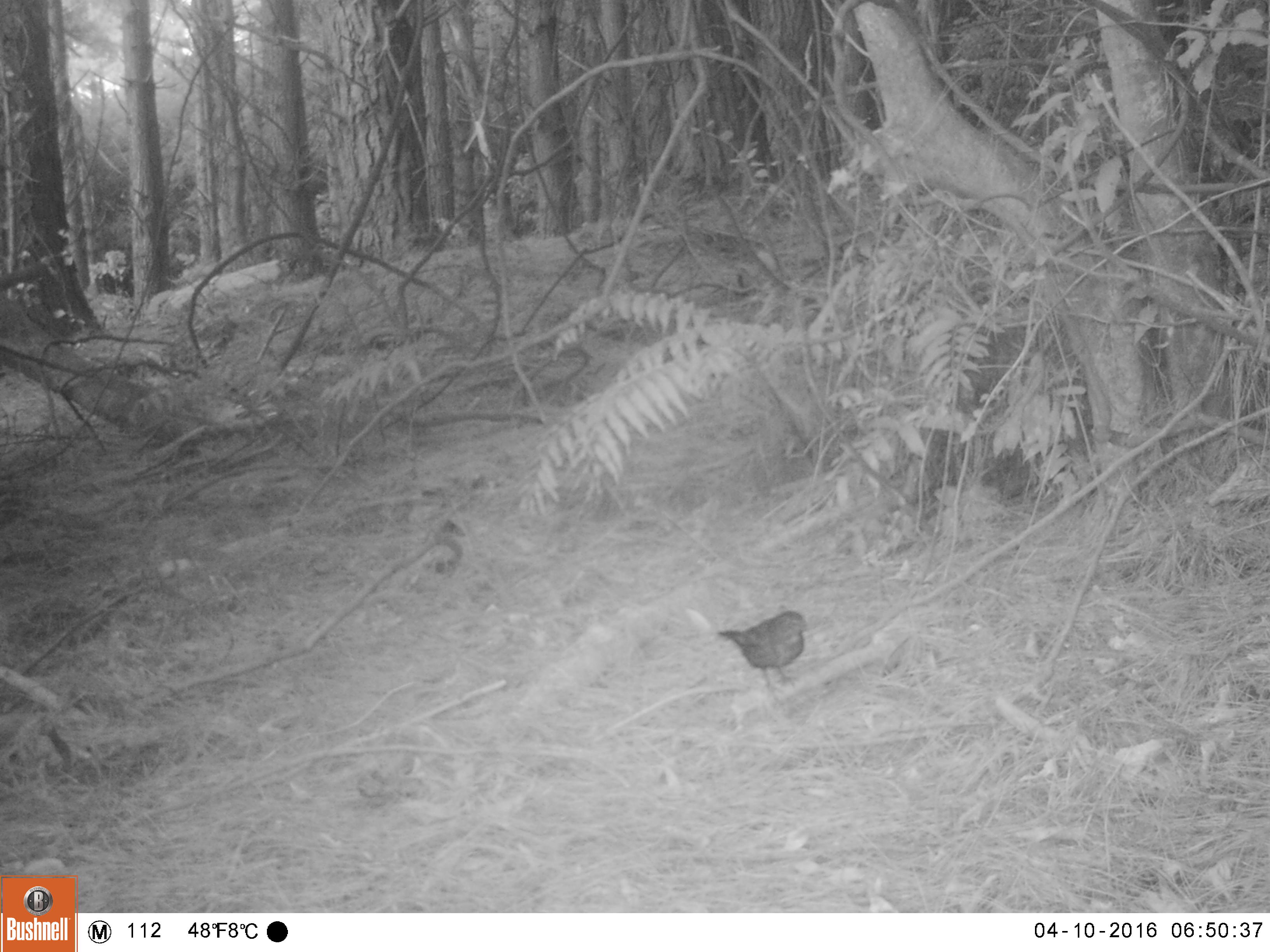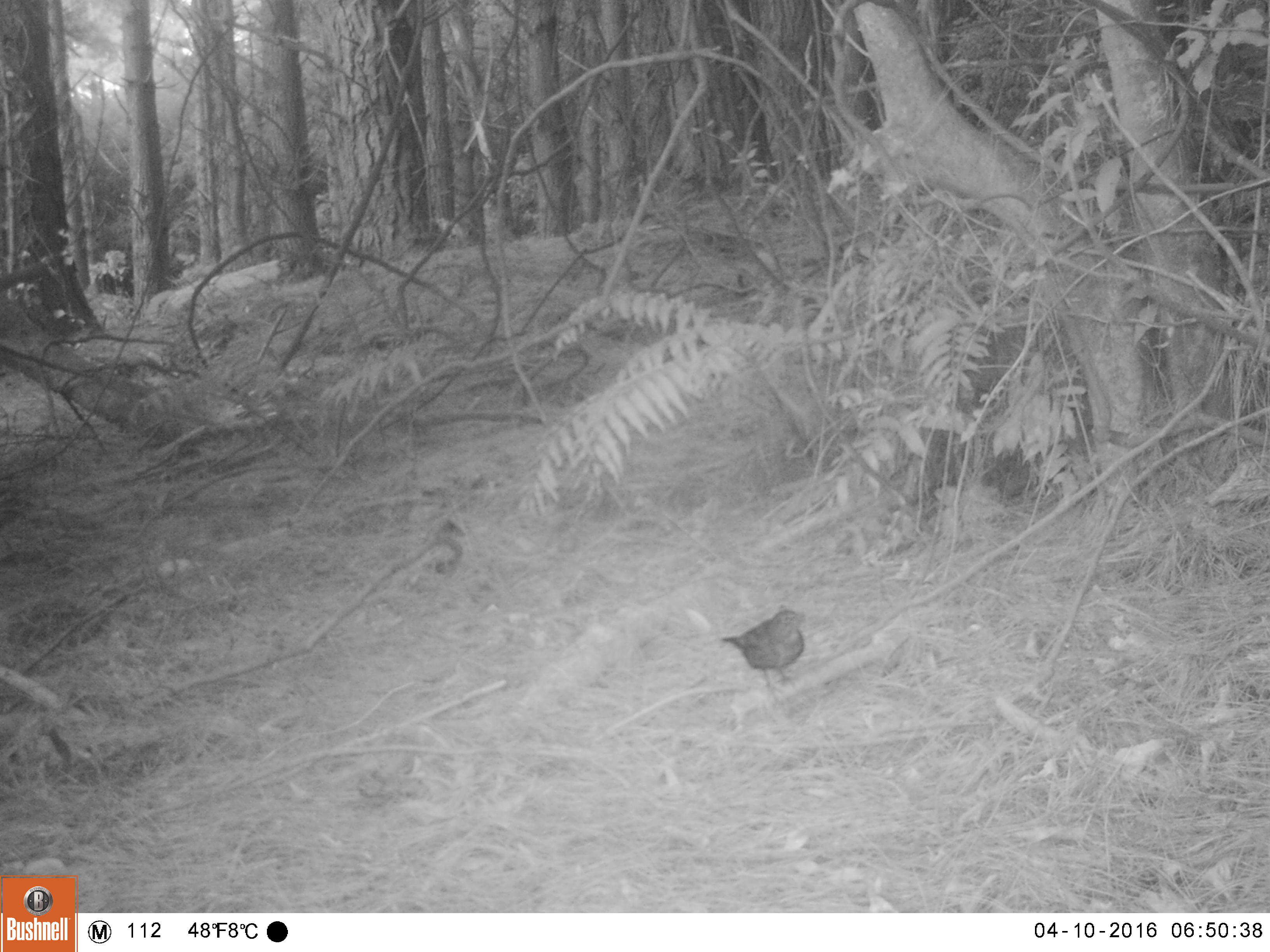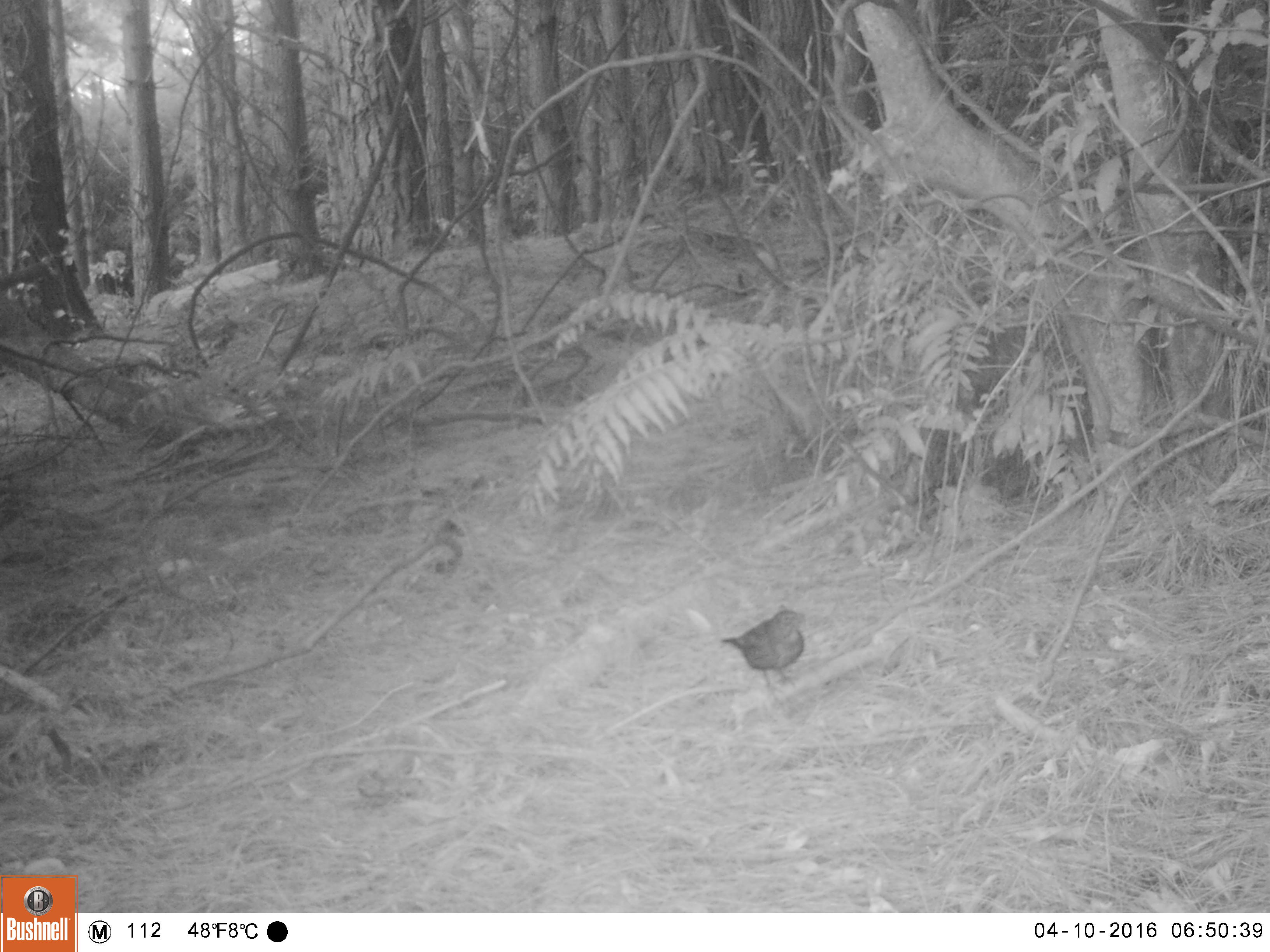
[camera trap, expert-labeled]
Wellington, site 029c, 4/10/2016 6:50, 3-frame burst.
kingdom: Animalia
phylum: Chordata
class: Aves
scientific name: Aves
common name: bird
Bird (Aves).